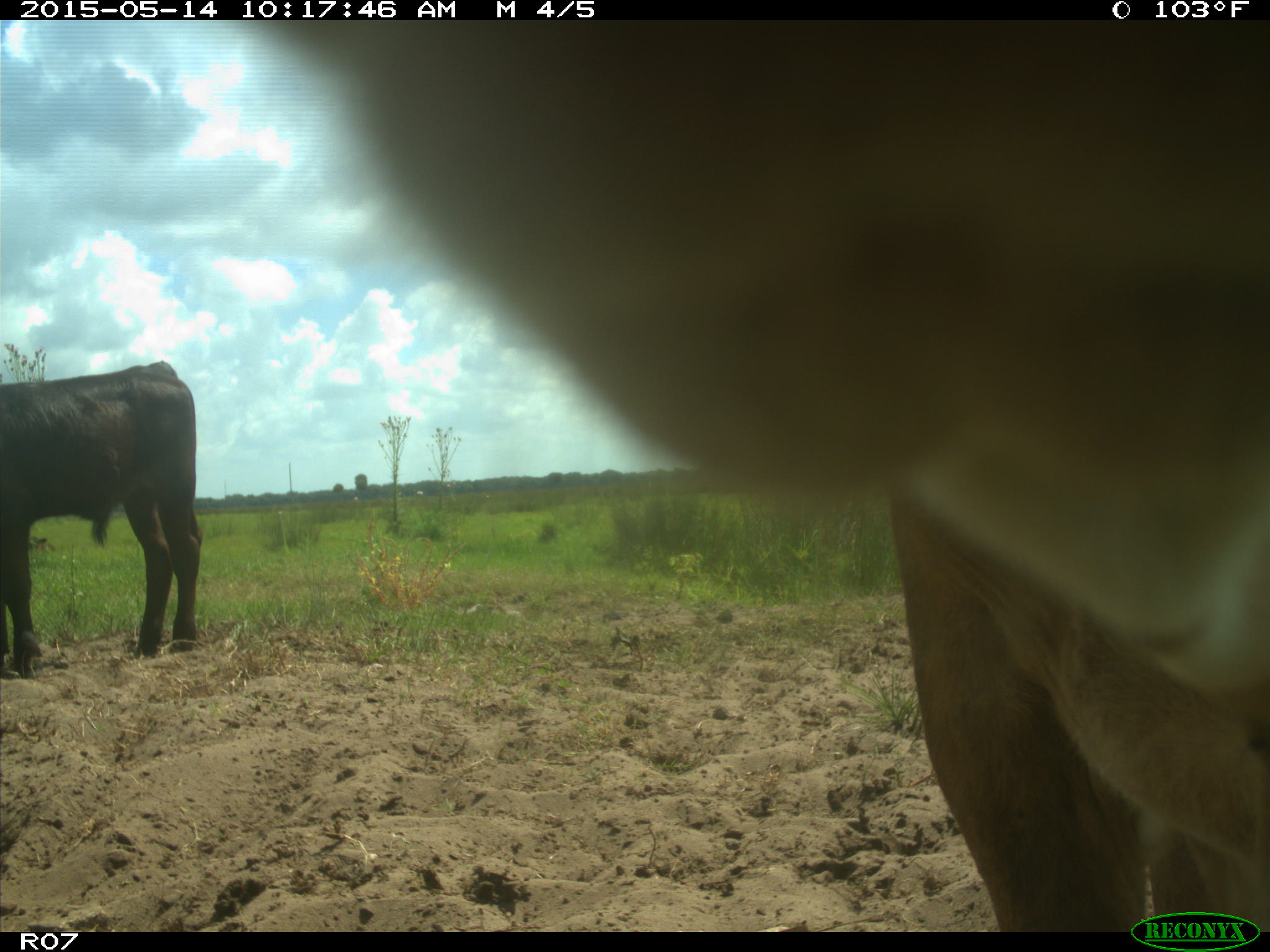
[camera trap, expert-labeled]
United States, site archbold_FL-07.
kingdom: Animalia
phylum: Chordata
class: Mammalia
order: Artiodactyla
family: Bovidae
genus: Bos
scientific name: Bos taurus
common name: domestic cow